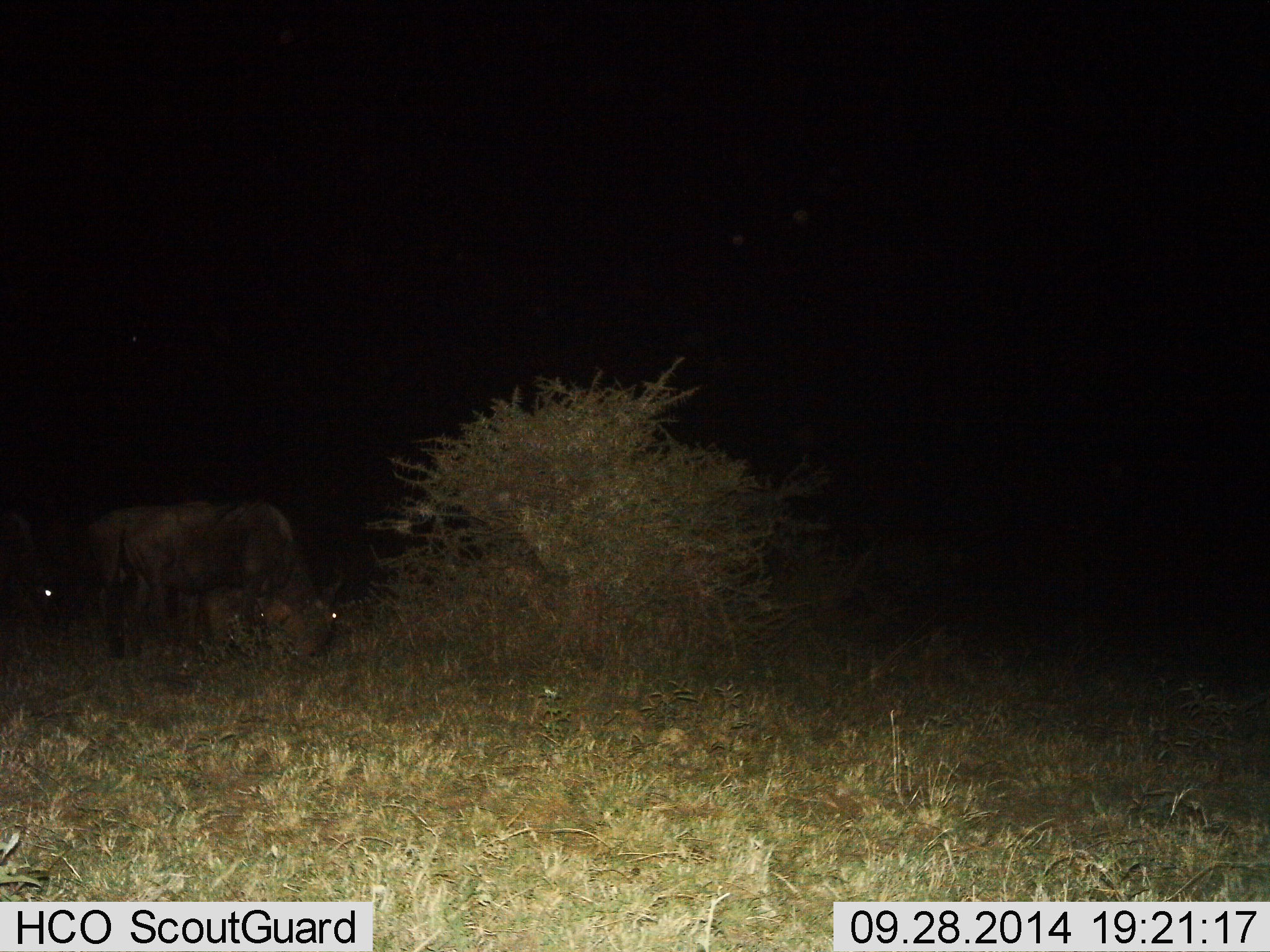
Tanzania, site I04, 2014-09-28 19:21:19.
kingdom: Animalia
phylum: Chordata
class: Mammalia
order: Artiodactyla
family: Bovidae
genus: Connochaetes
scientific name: Connochaetes taurinus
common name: blue wildebeest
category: wildebeest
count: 2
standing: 30%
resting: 0%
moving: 0%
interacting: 0%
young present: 0%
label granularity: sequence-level